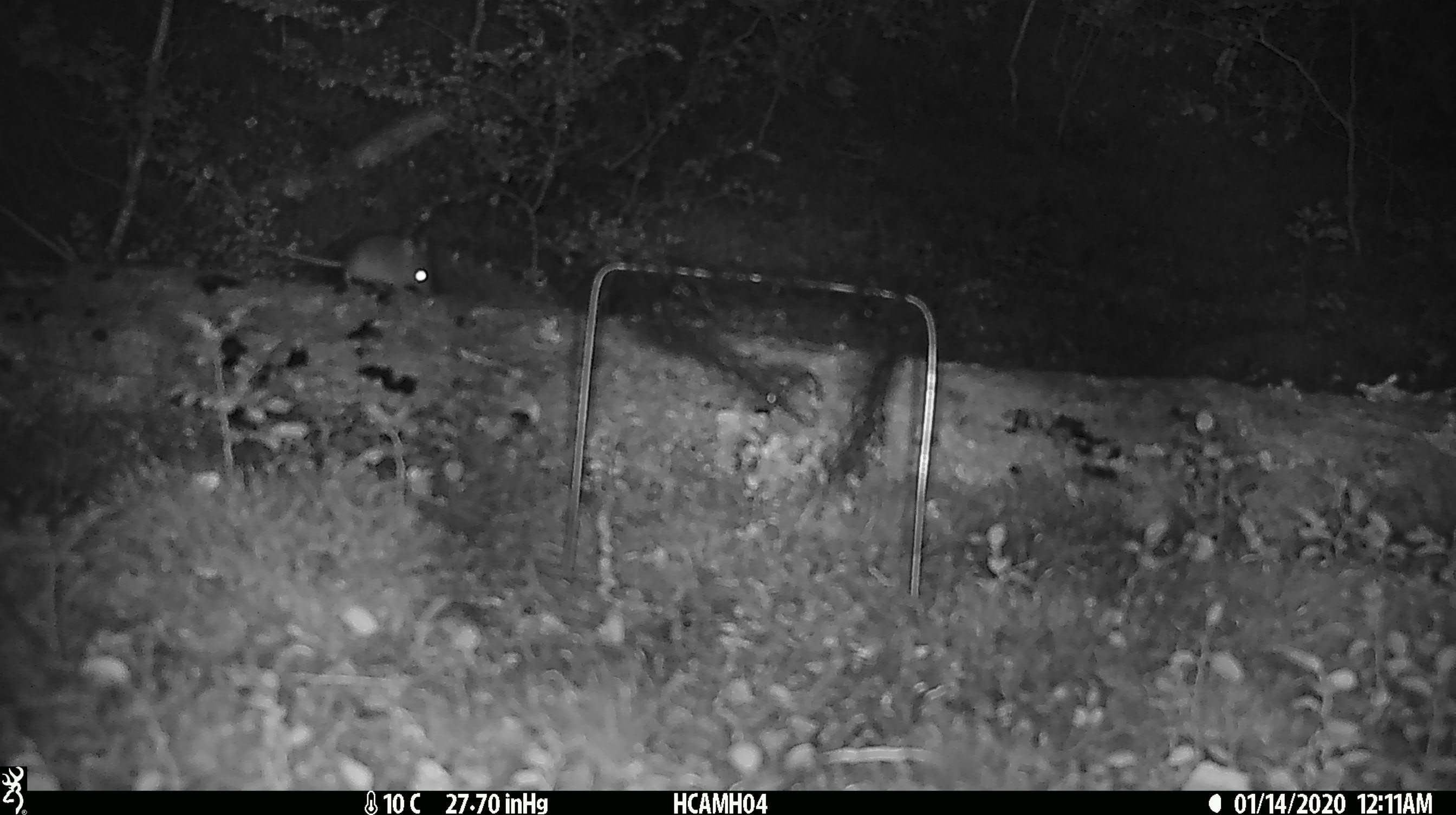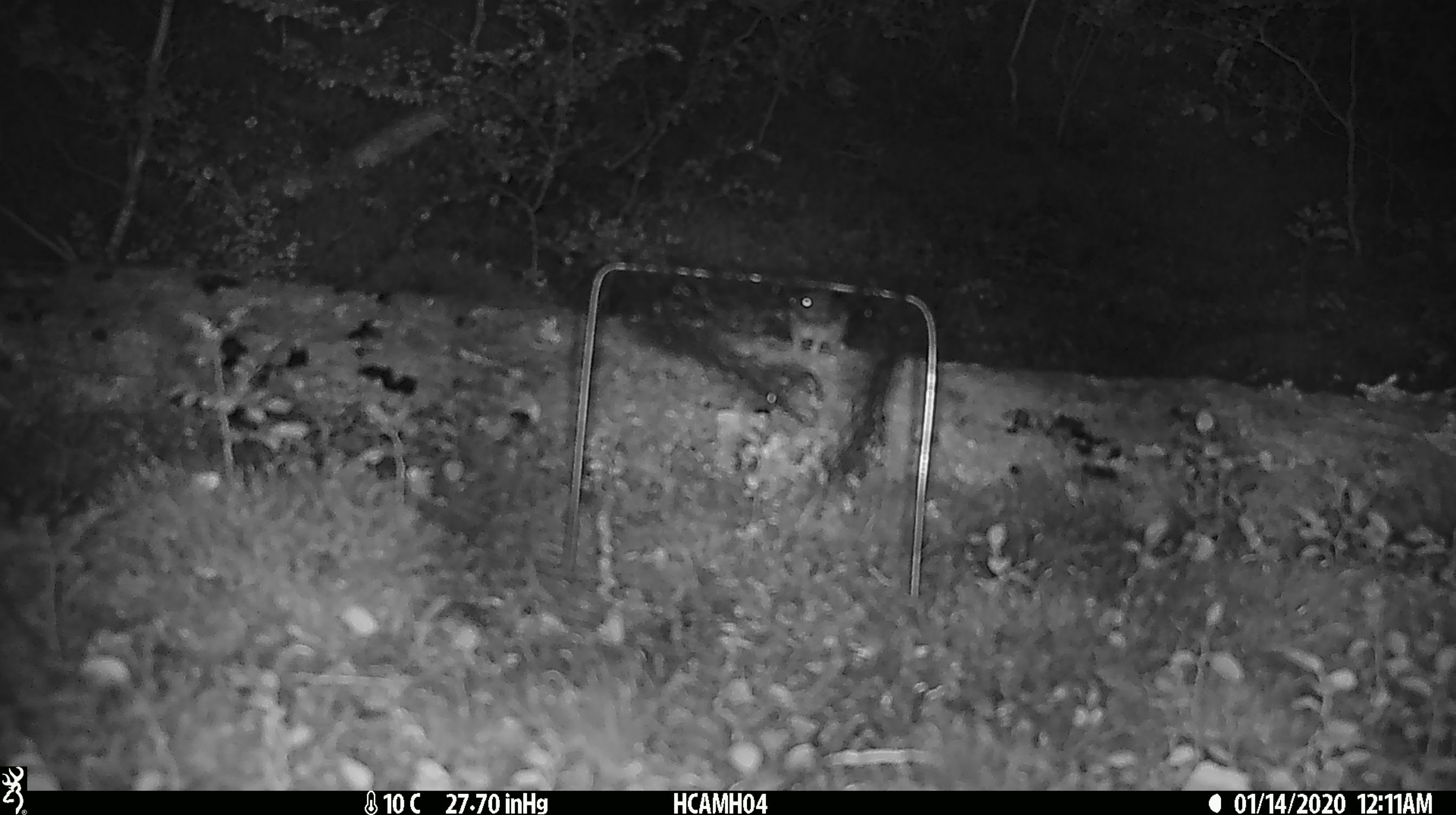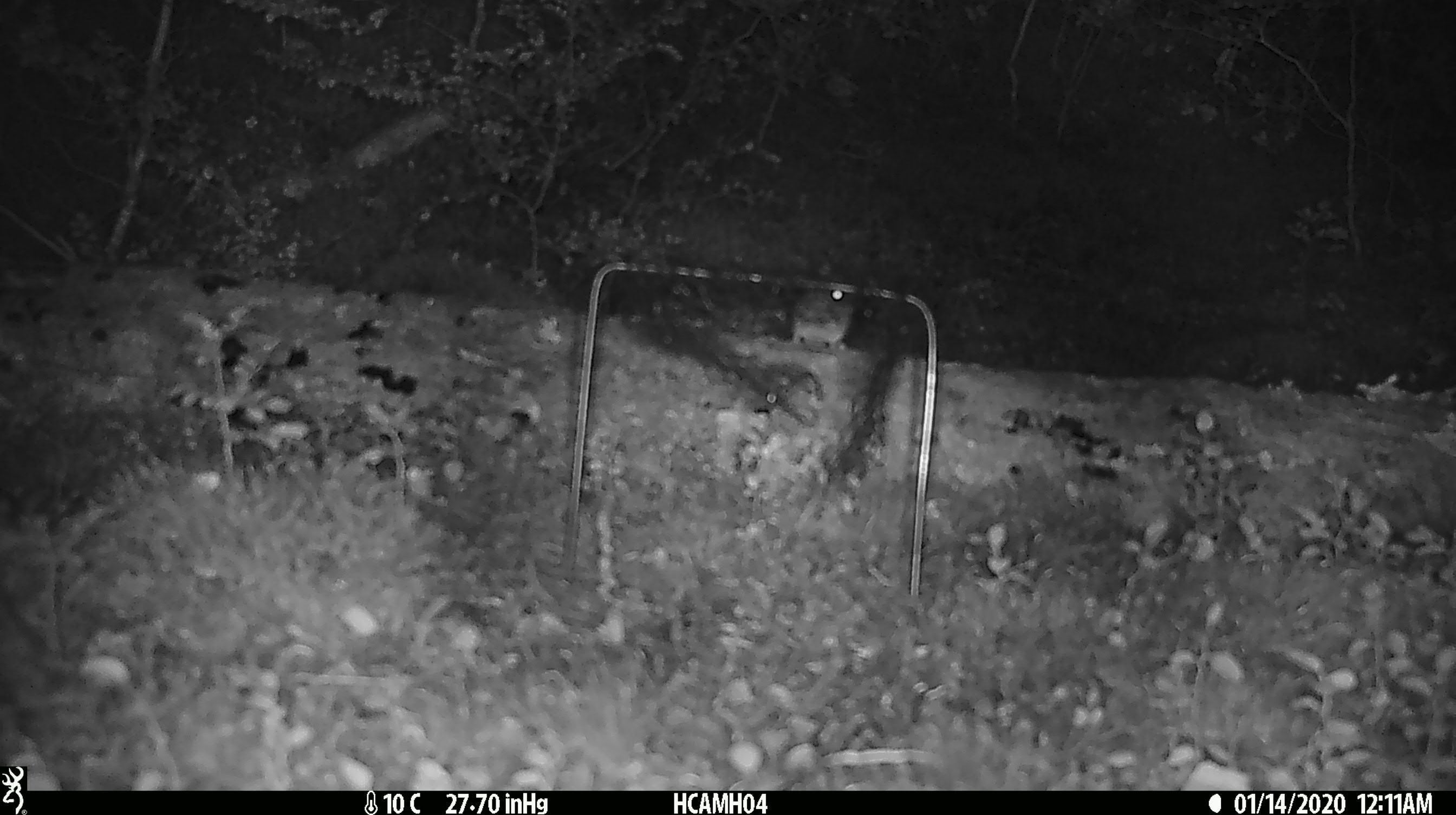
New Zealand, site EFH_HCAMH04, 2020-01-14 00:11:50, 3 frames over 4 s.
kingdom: Animalia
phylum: Chordata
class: Mammalia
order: Rodentia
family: Muridae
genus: Mus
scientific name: Mus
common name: mouse